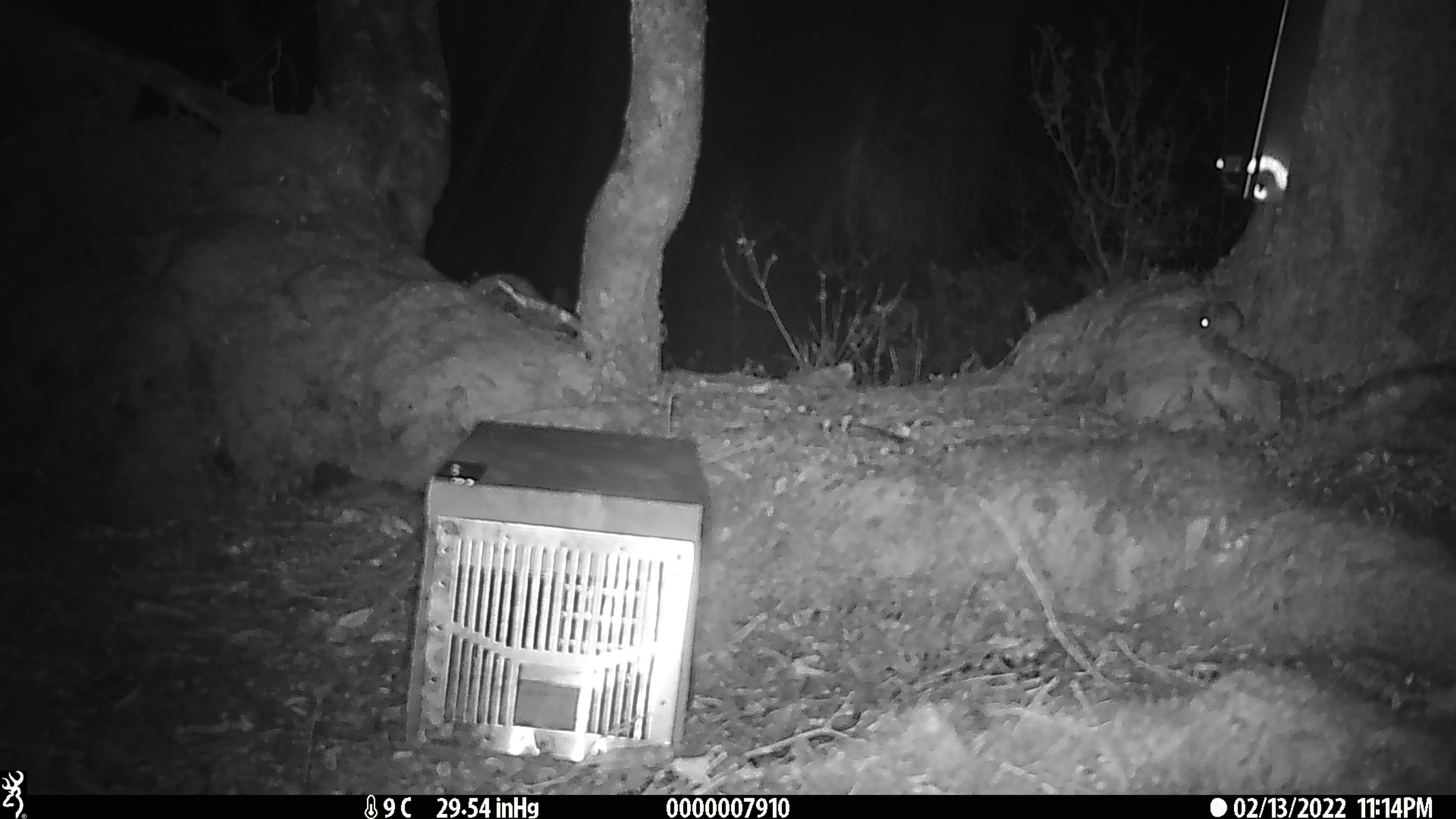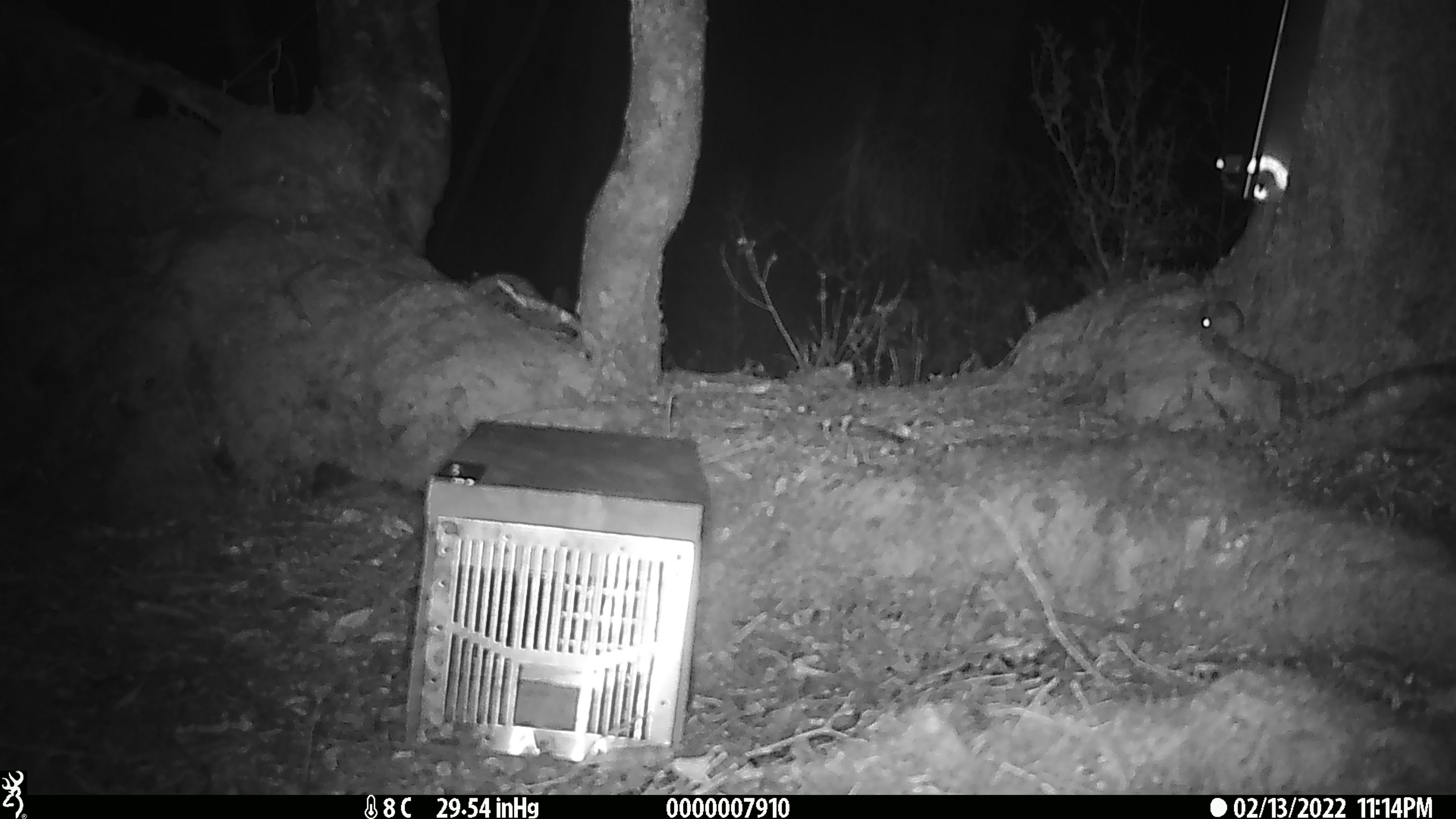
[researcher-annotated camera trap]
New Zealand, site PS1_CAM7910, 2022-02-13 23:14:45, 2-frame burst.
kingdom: Animalia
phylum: Chordata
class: Mammalia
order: Rodentia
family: Muridae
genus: Mus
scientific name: Mus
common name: mouse